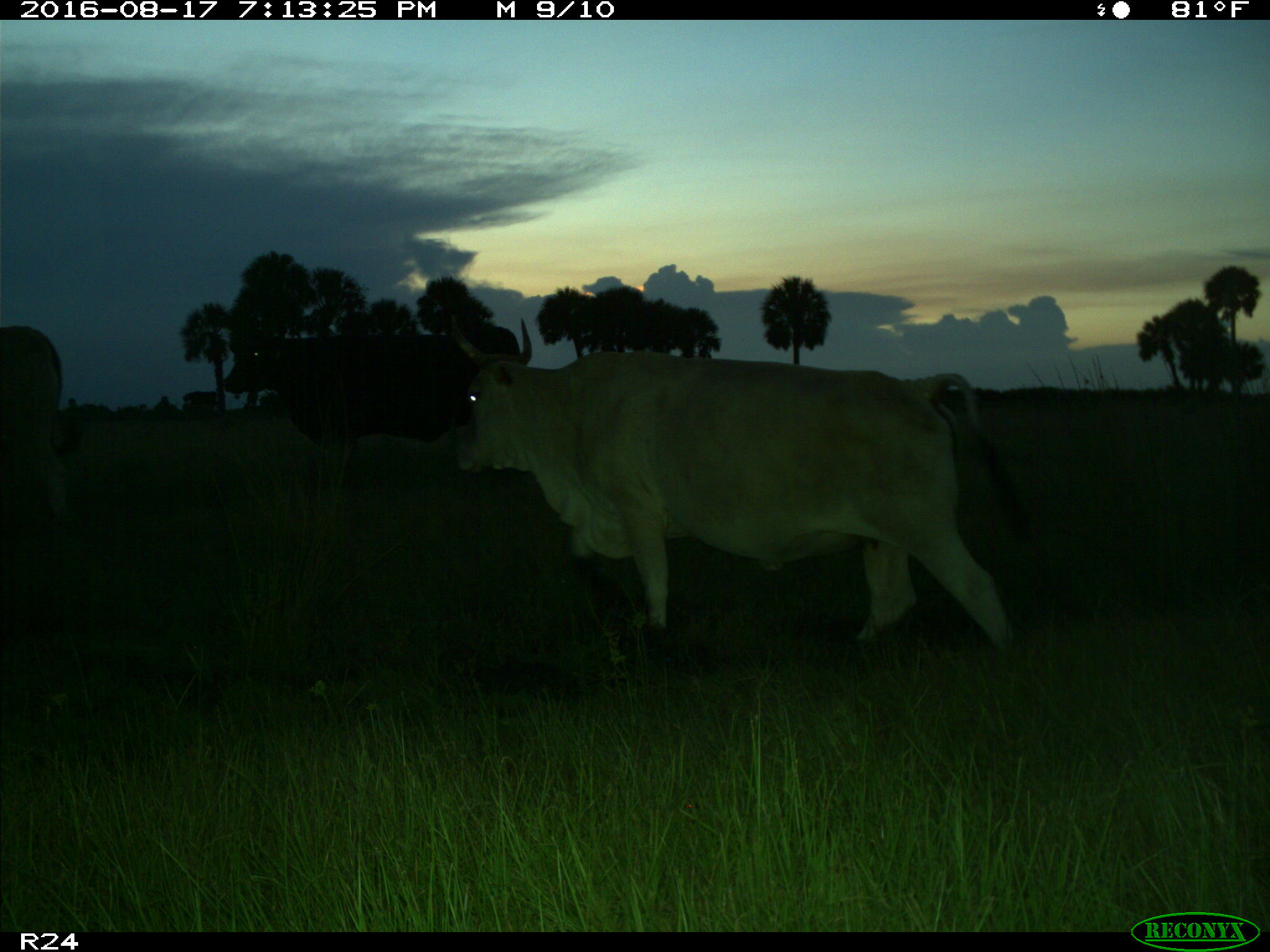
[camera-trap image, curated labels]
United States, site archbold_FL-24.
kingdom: Animalia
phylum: Chordata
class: Mammalia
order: Artiodactyla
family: Bovidae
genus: Bos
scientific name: Bos taurus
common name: domestic cow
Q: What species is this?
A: Bos taurus (domestic cow).